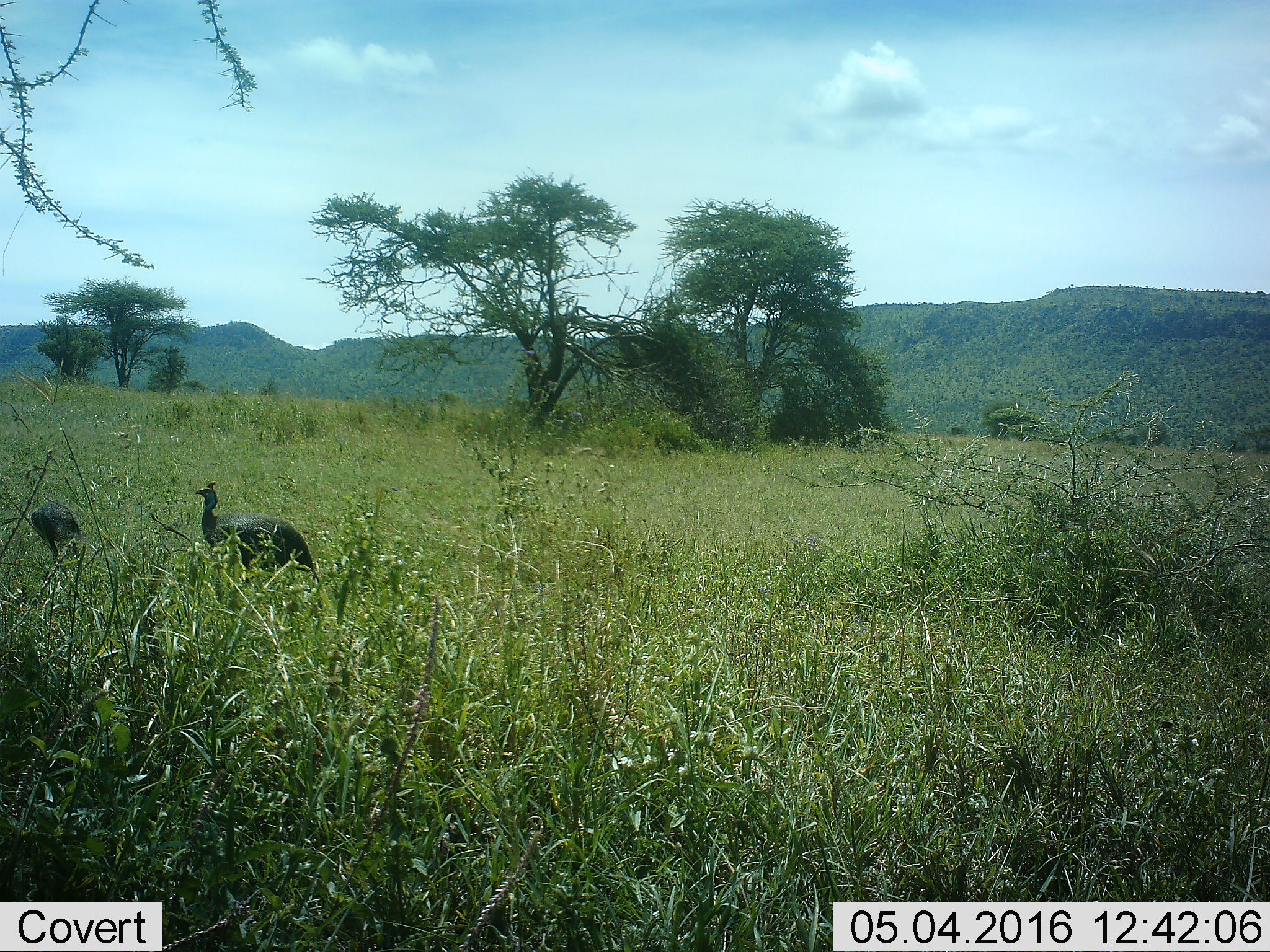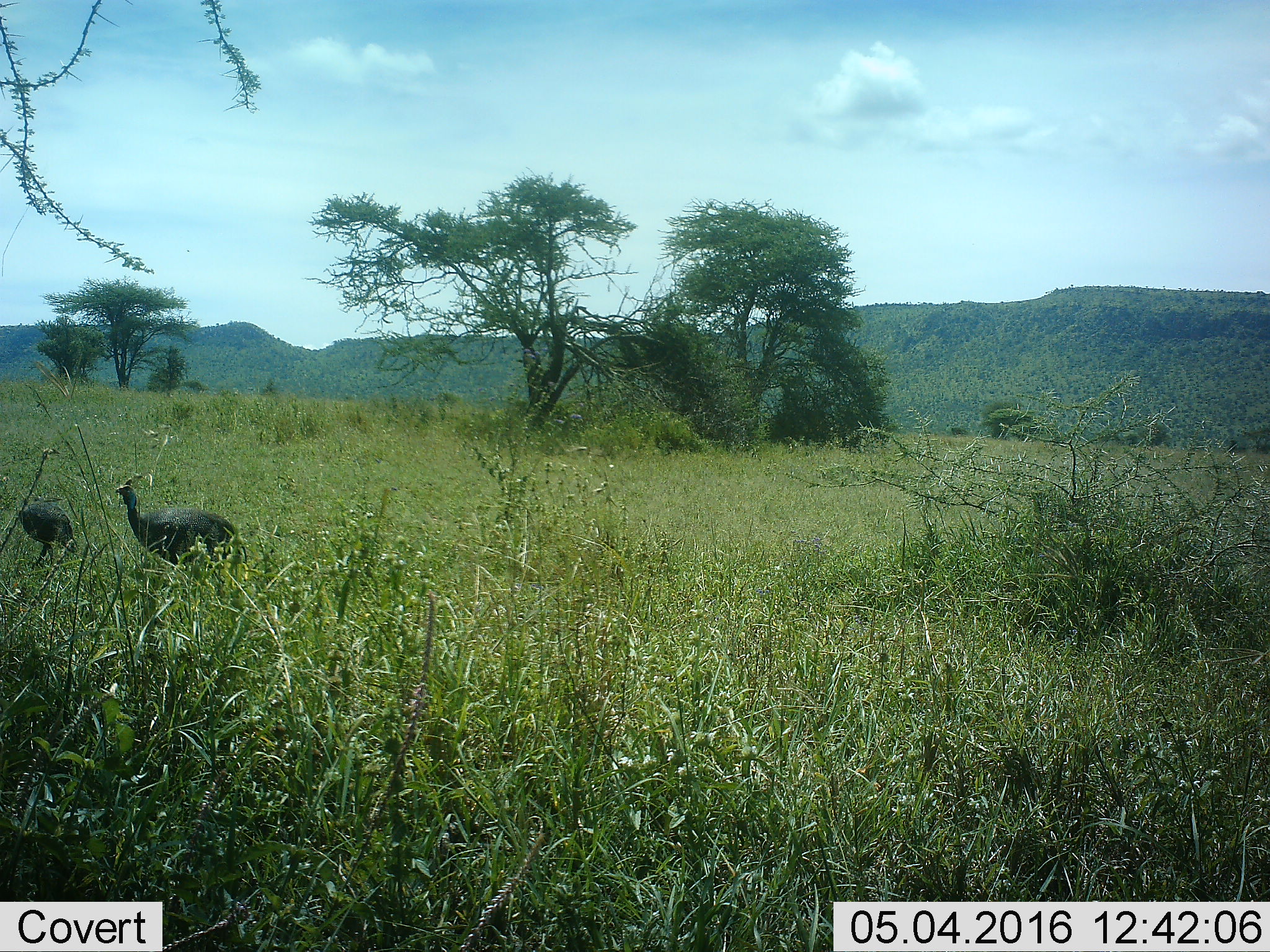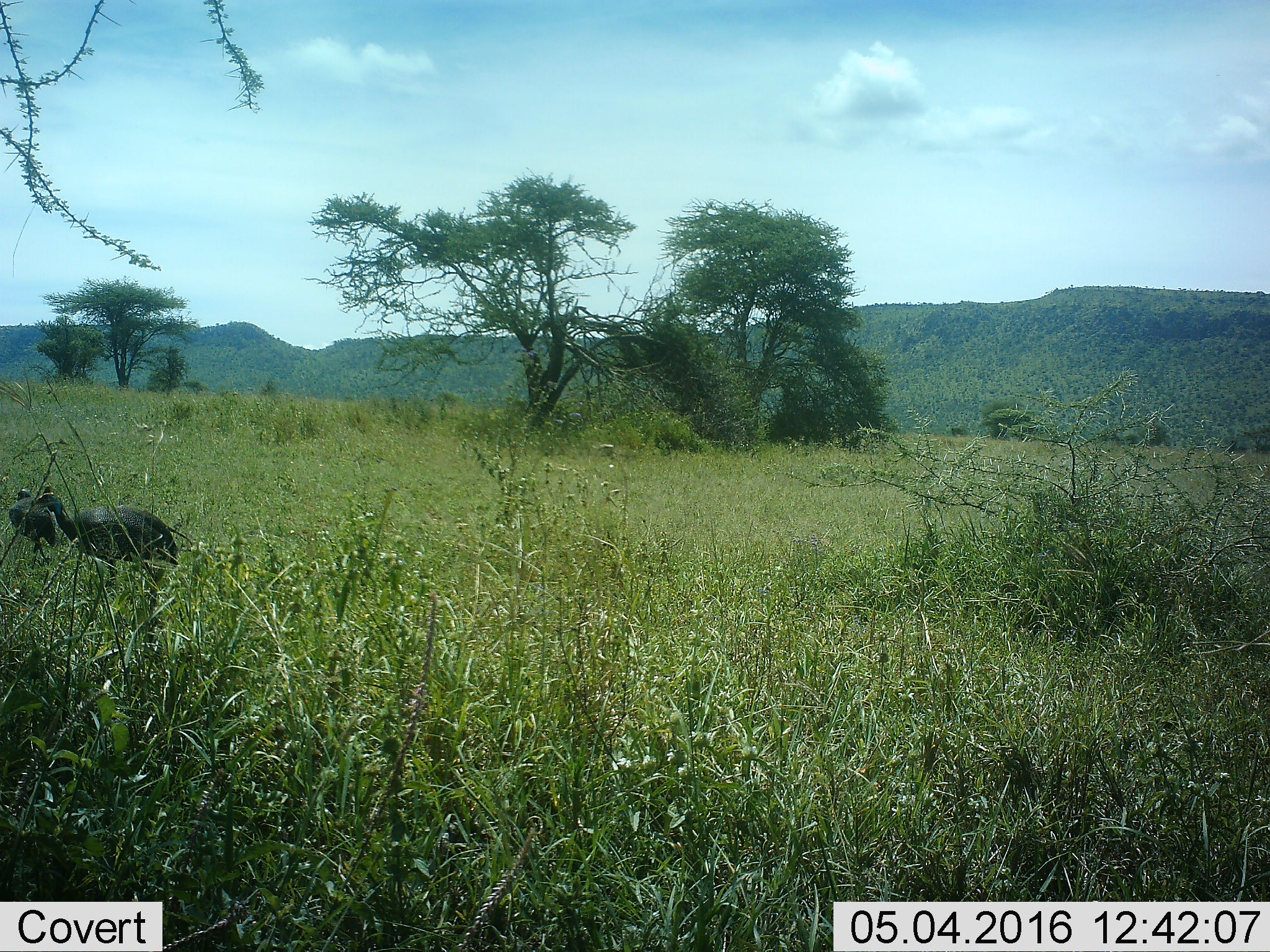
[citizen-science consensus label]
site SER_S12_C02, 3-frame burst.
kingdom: Animalia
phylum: Chordata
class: Aves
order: Galliformes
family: Numididae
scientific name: Numididae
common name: guineafowl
Guineafowl (Numididae), count 2. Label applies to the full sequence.